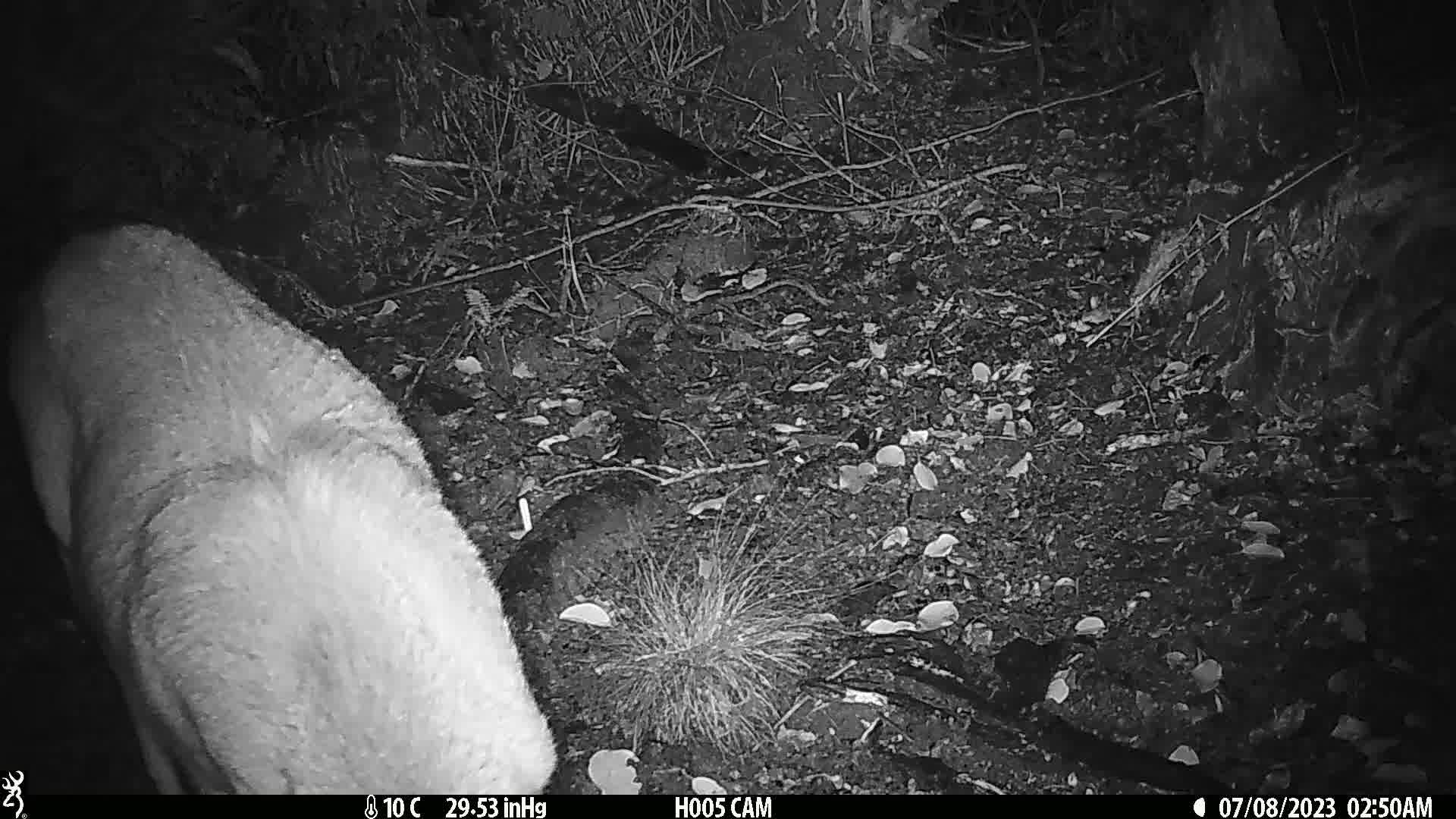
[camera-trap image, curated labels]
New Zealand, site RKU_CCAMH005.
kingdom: Animalia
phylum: Chordata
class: Mammalia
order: Artiodactyla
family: Cervidae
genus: Odocoileus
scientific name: Odocoileus virginianus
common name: white-tailed deer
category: white tailed deer